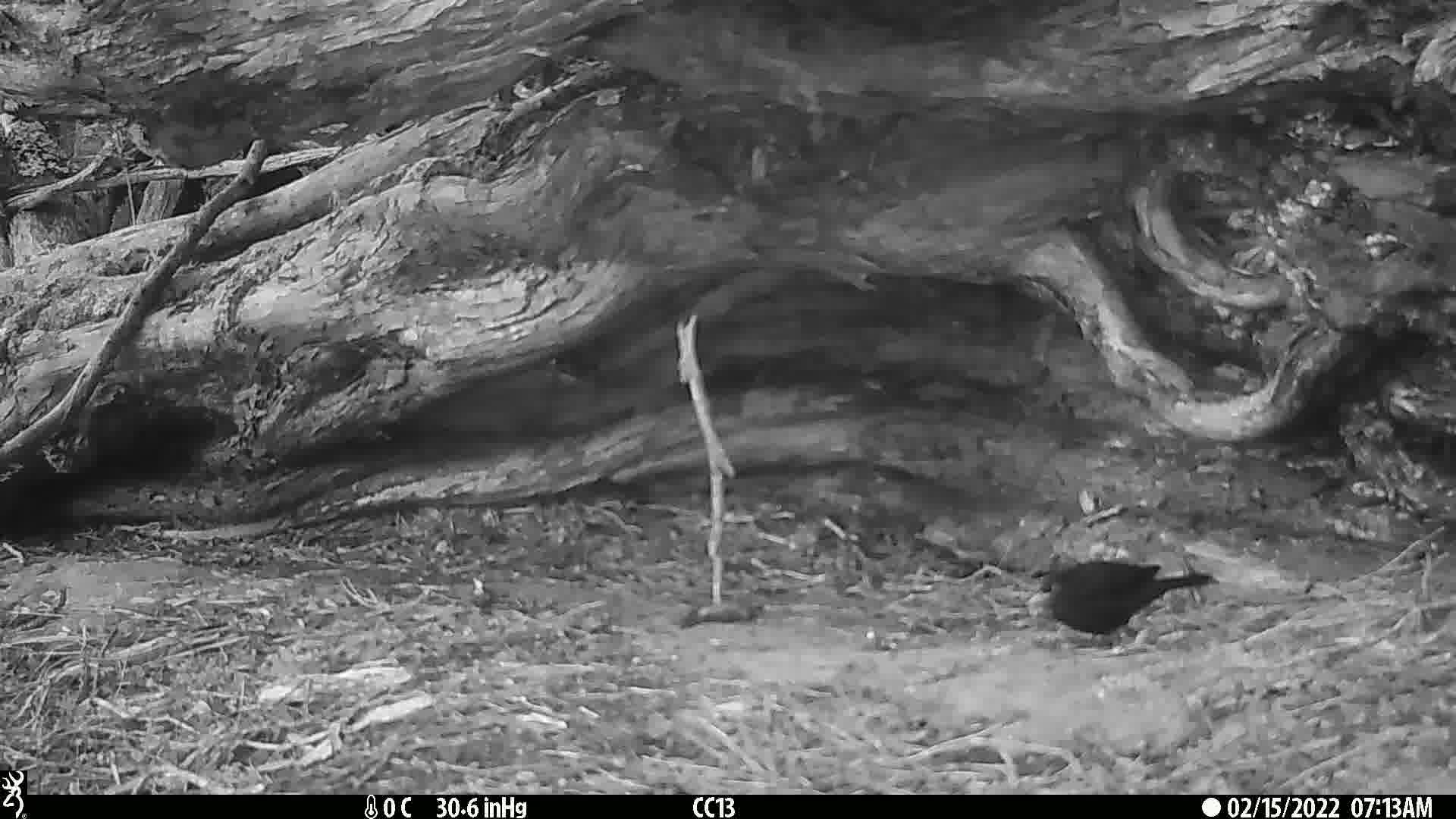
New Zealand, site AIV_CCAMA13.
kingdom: Animalia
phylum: Chordata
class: Aves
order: Passeriformes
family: Turdidae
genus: Turdus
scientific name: Turdus merula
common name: eurasian blackbird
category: blackbird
Blackbird (eurasian blackbird) (Turdus merula).